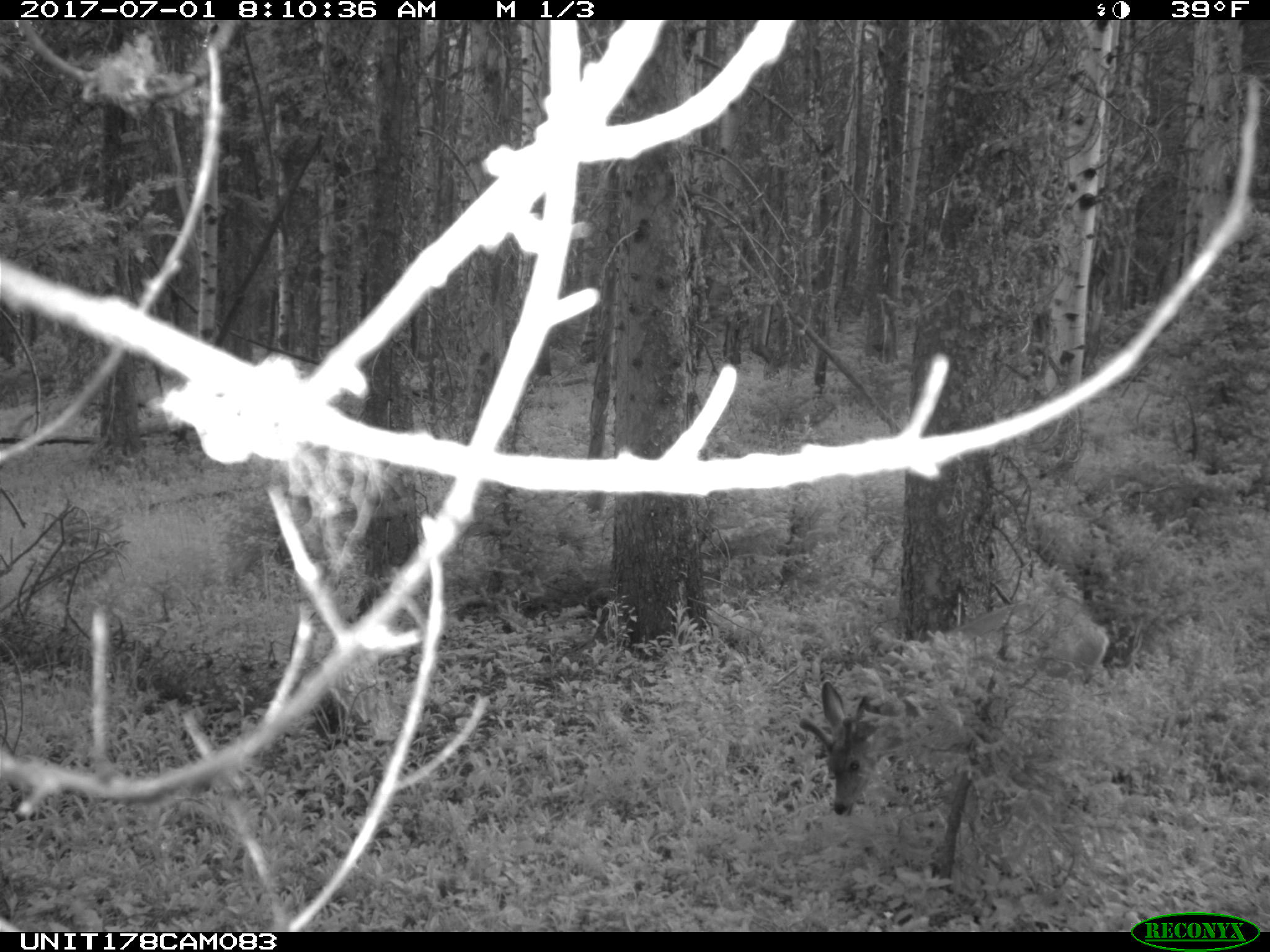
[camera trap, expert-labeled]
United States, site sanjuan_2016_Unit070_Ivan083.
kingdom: Animalia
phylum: Chordata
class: Mammalia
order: Artiodactyla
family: Cervidae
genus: Odocoileus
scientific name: Odocoileus hemionus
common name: mule deer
Odocoileus hemionus (mule deer).